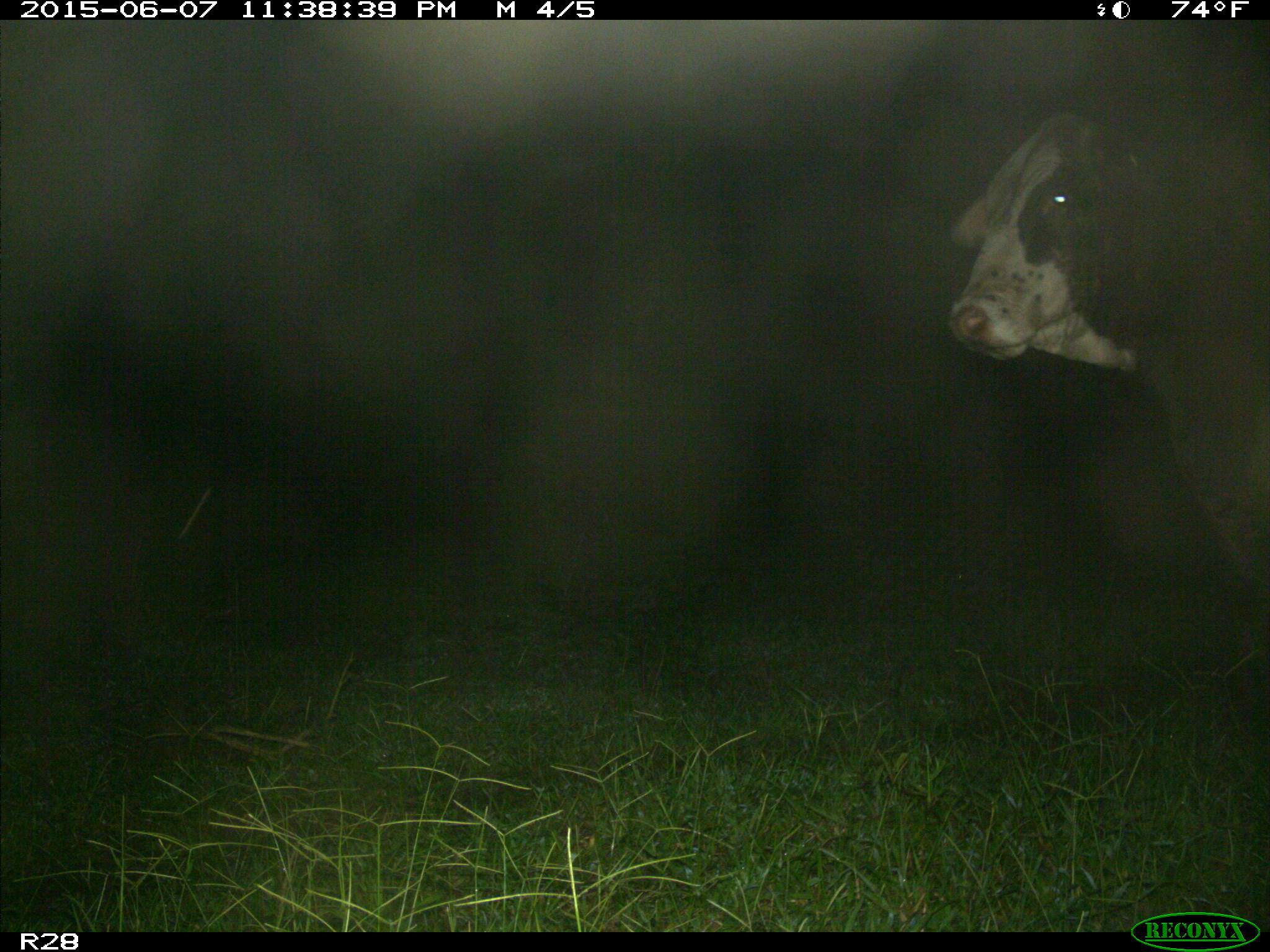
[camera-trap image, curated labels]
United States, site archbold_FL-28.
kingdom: Animalia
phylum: Chordata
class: Mammalia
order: Artiodactyla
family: Bovidae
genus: Bos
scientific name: Bos taurus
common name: domestic cow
Bos taurus (domestic cow).